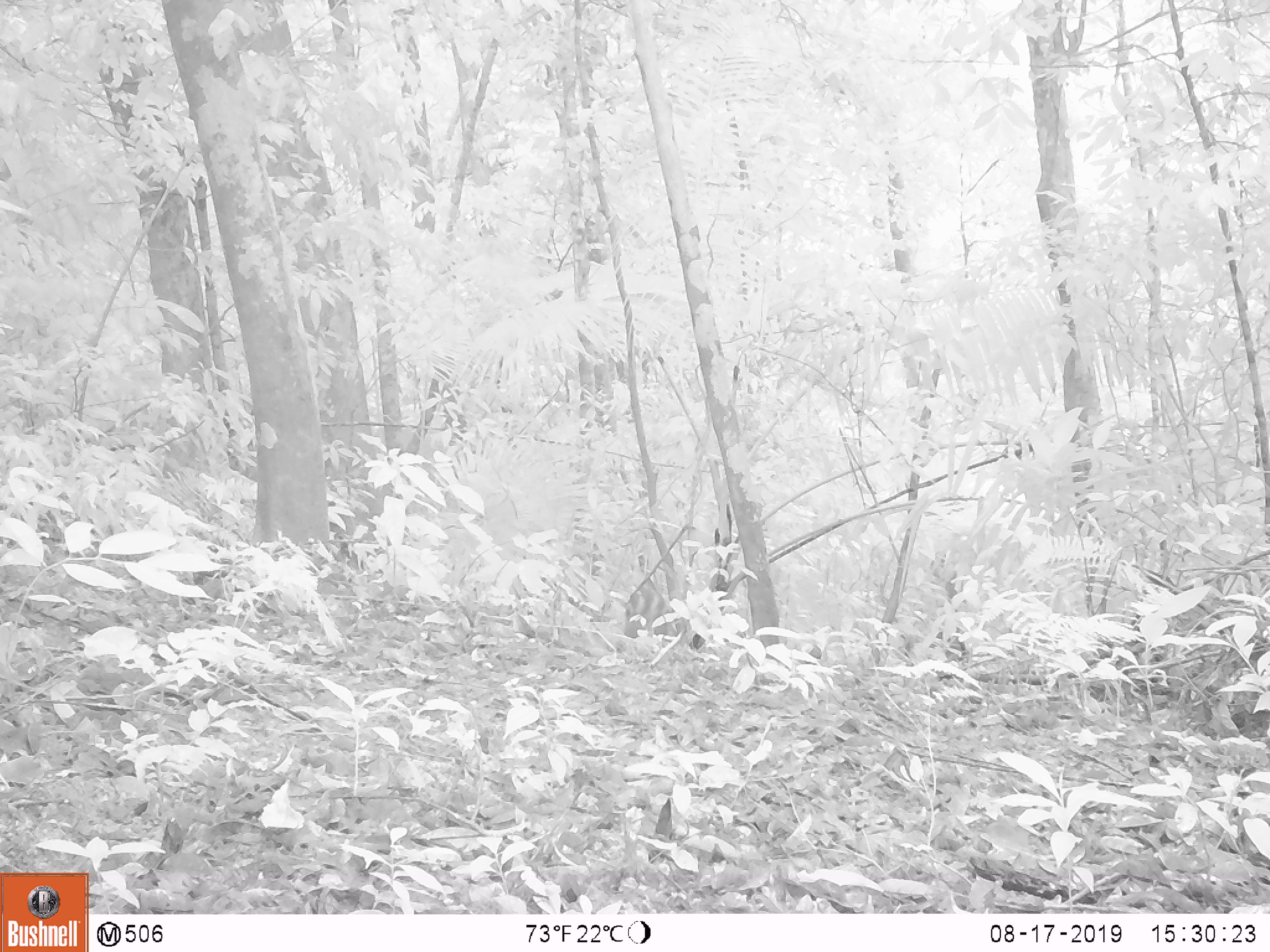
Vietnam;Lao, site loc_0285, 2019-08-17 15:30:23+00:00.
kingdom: Animalia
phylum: Chordata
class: Mammalia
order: Artiodactyla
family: Suidae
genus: Sus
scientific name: Sus scrofa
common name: eurasian wild pig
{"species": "eurasian wild pig (Sus scrofa)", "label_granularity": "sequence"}